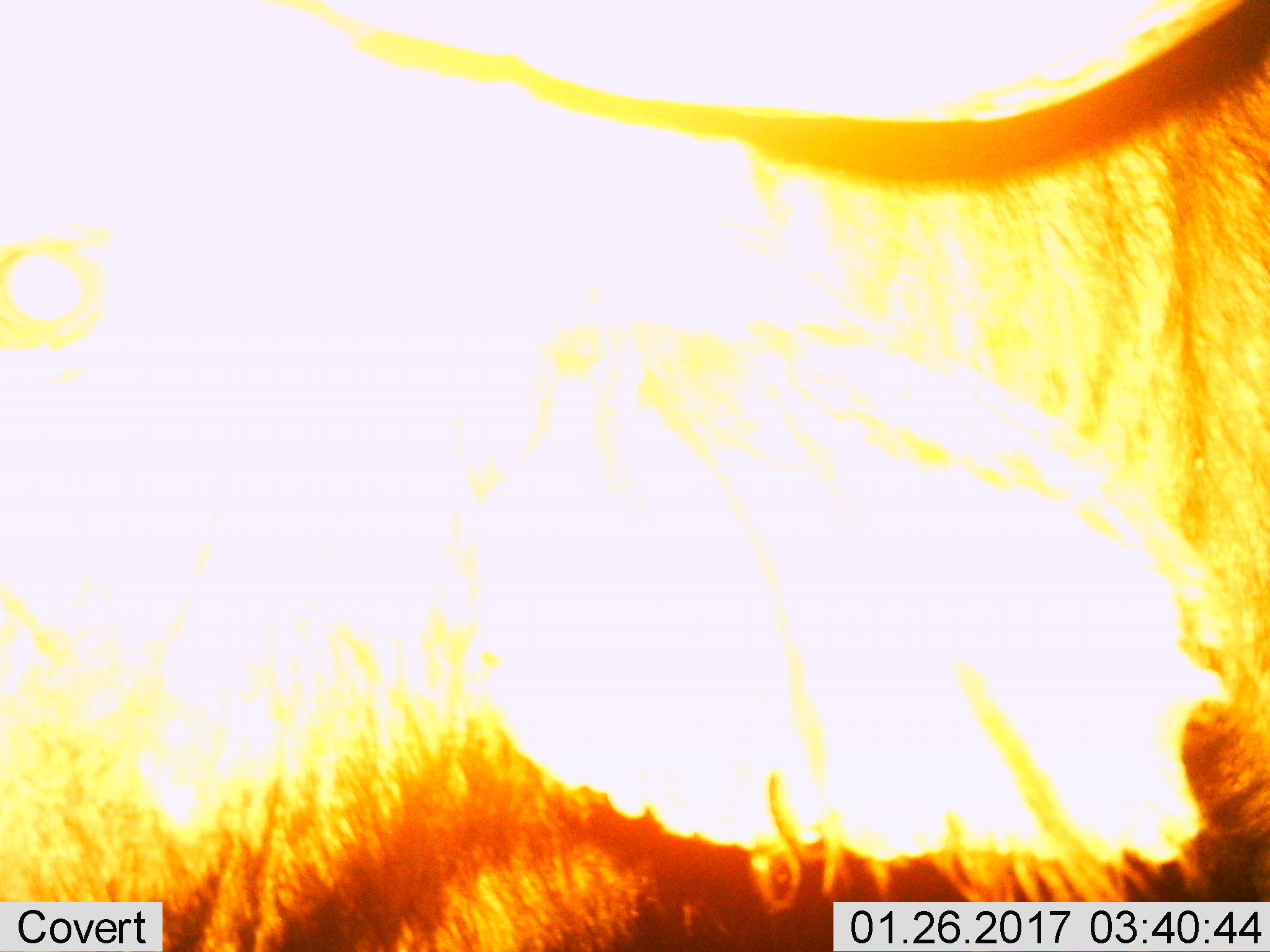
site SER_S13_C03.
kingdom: Animalia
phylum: Chordata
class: Mammalia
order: Artiodactyla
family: Bovidae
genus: Syncerus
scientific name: Syncerus caffer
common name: african buffalo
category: buffalo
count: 1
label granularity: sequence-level